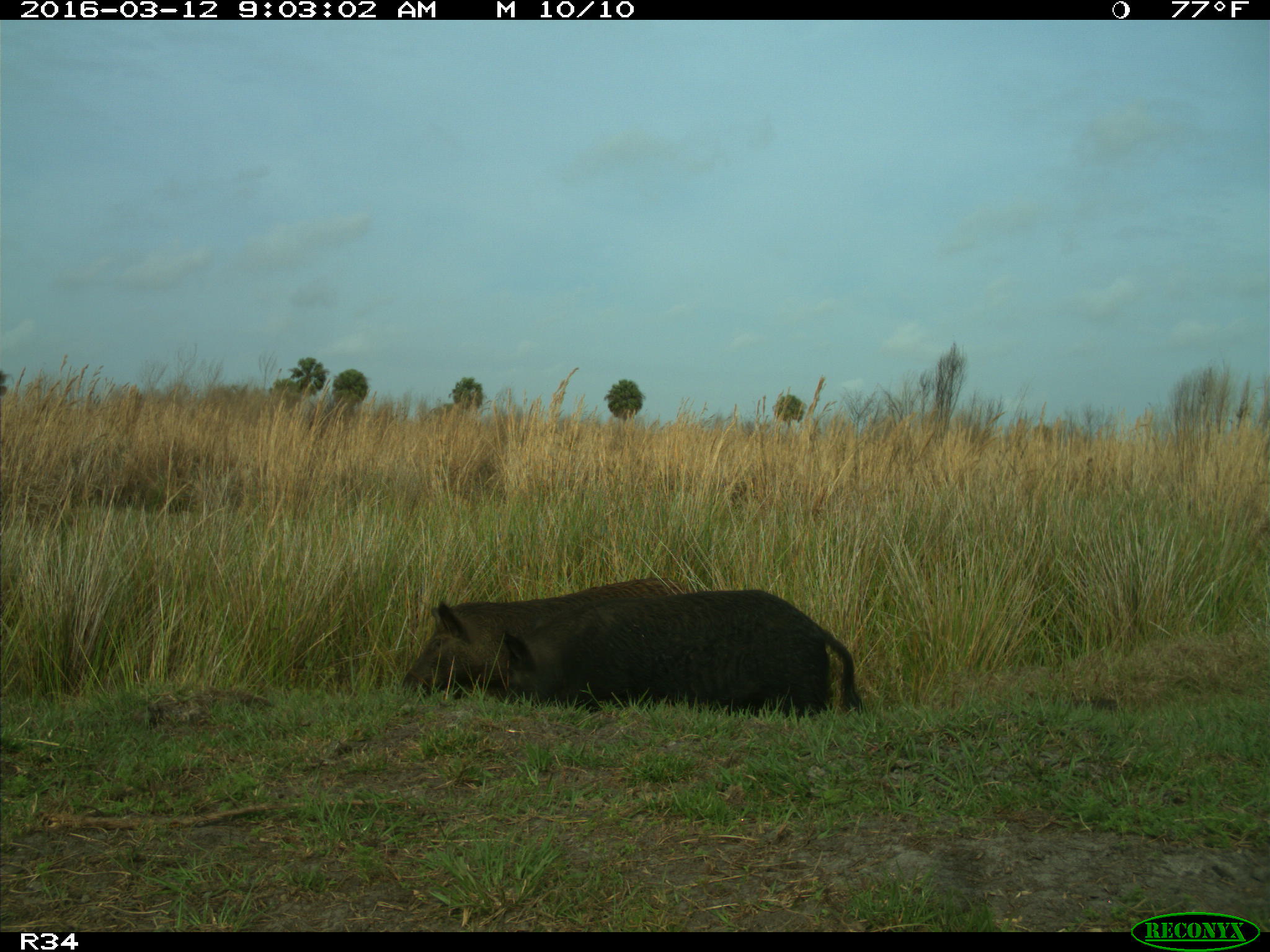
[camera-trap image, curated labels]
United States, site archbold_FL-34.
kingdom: Animalia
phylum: Chordata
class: Mammalia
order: Artiodactyla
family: Suidae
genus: Sus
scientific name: Sus scrofa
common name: wild boar